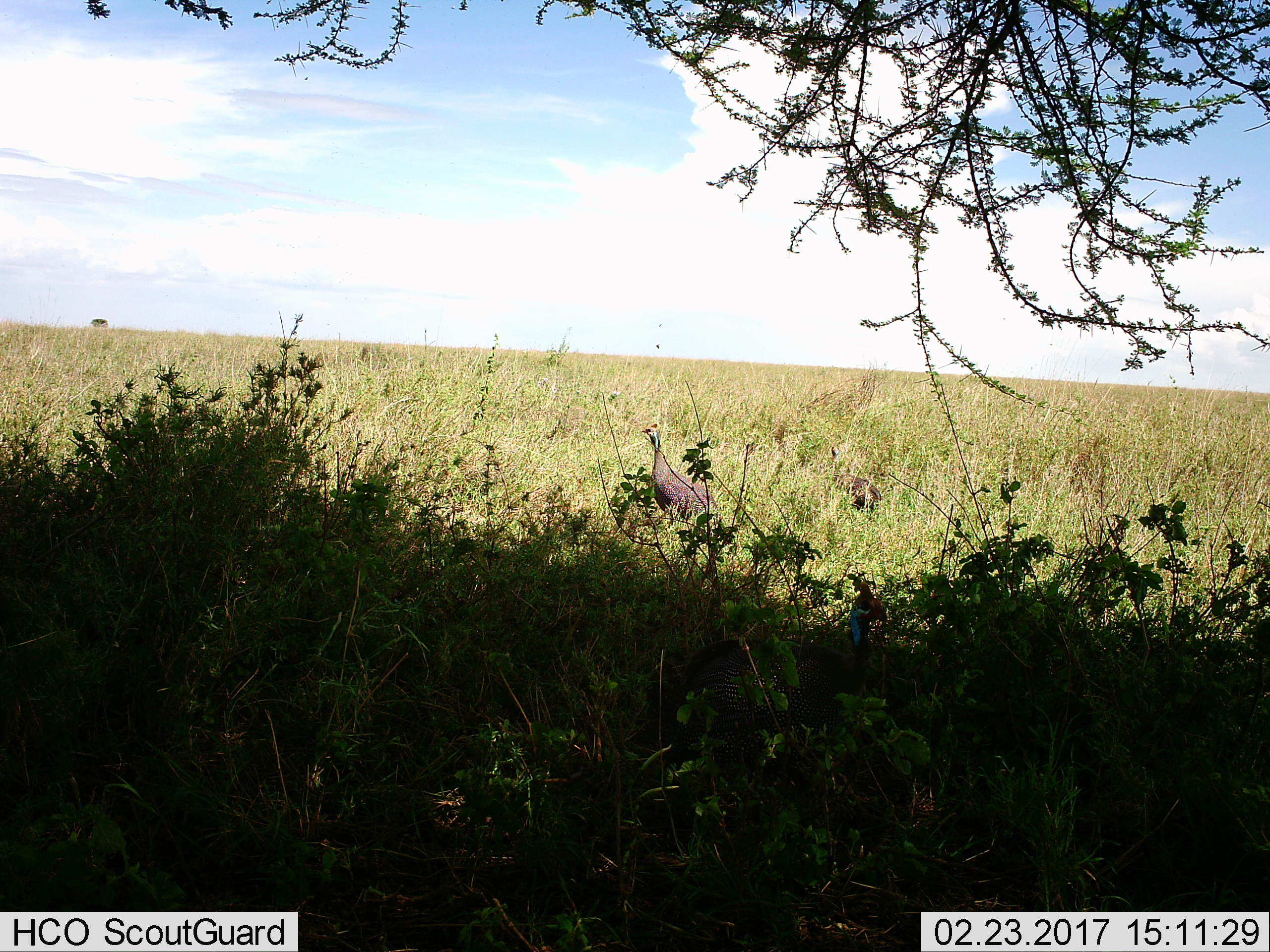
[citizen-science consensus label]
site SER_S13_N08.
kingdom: Animalia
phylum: Chordata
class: Aves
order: Galliformes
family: Numididae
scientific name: Numididae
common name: guineafowl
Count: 3.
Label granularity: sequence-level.